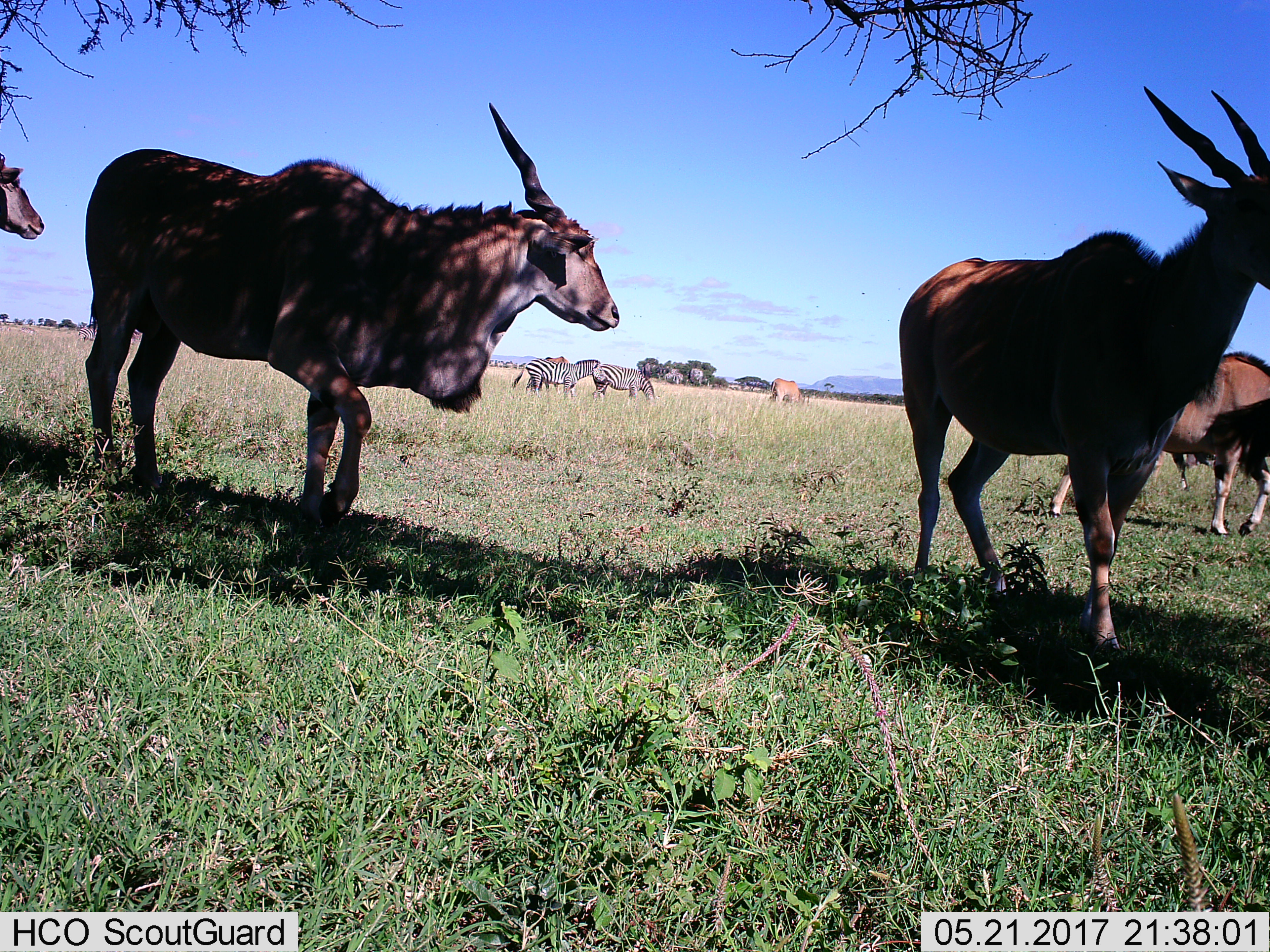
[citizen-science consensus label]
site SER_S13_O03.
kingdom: Animalia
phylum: Chordata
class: Mammalia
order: Artiodactyla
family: Bovidae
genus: Tragelaphus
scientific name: Tragelaphus oryx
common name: eland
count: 6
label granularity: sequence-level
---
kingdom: Animalia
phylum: Chordata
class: Mammalia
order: Perissodactyla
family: Equidae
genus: Equus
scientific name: Equus quagga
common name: plains zebra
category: zebraplains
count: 2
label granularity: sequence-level